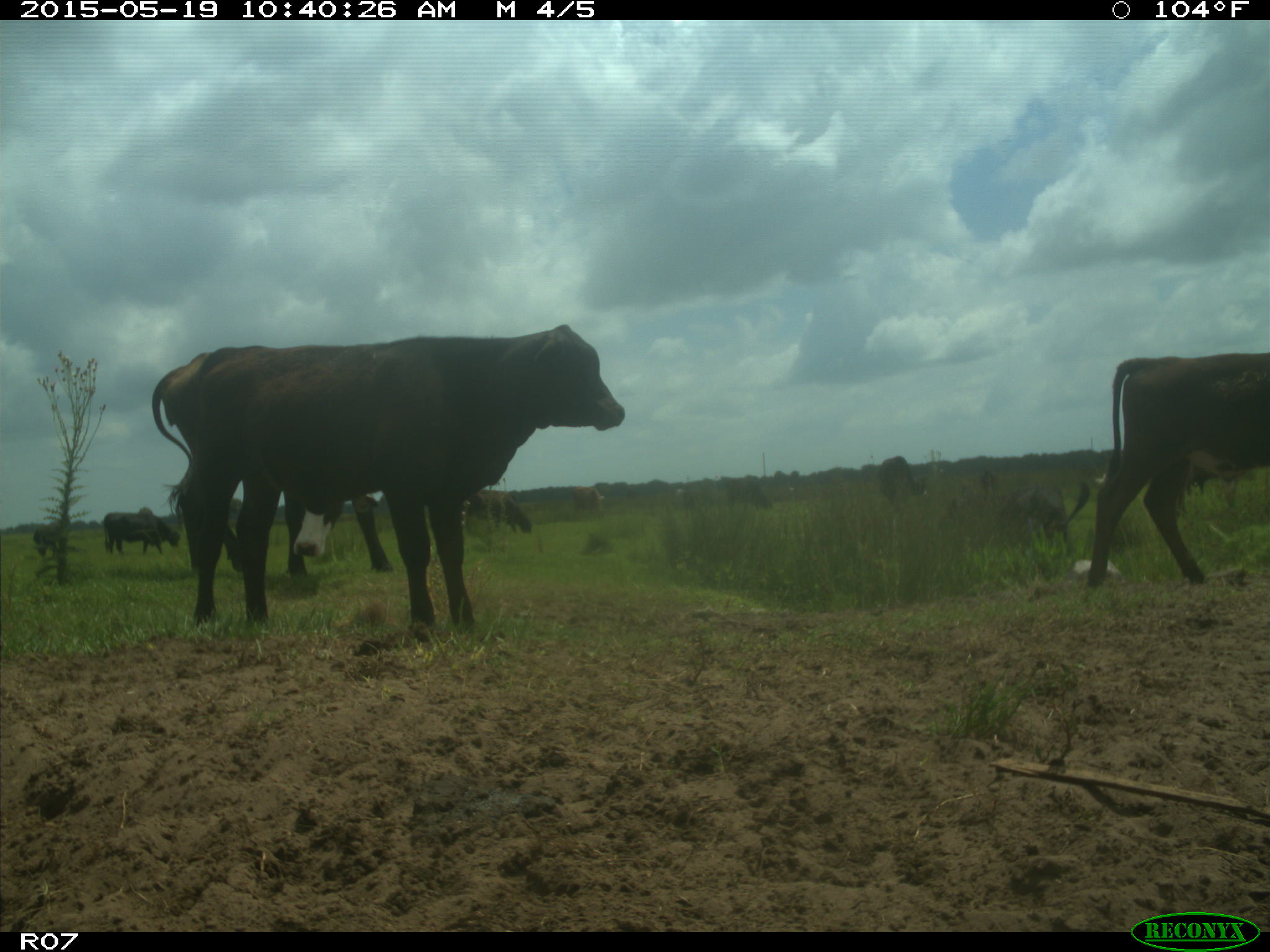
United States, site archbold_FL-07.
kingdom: Animalia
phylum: Chordata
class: Mammalia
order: Artiodactyla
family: Bovidae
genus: Bos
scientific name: Bos taurus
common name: domestic cow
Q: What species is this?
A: Bos taurus (domestic cow).